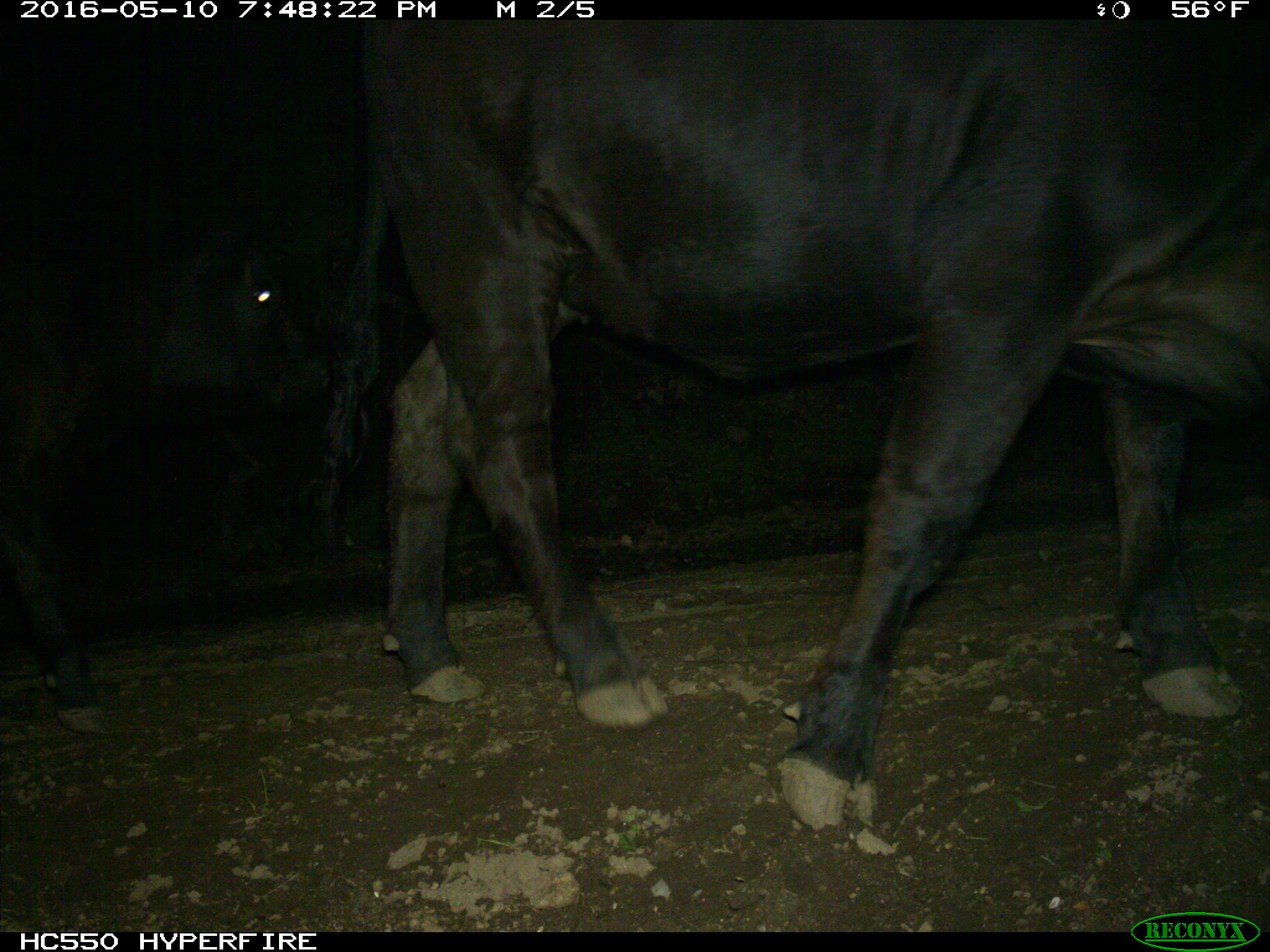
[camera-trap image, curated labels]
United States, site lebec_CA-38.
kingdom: Animalia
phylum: Chordata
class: Mammalia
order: Artiodactyla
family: Bovidae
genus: Bos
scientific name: Bos taurus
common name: domestic cow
Bos taurus (domestic cow).